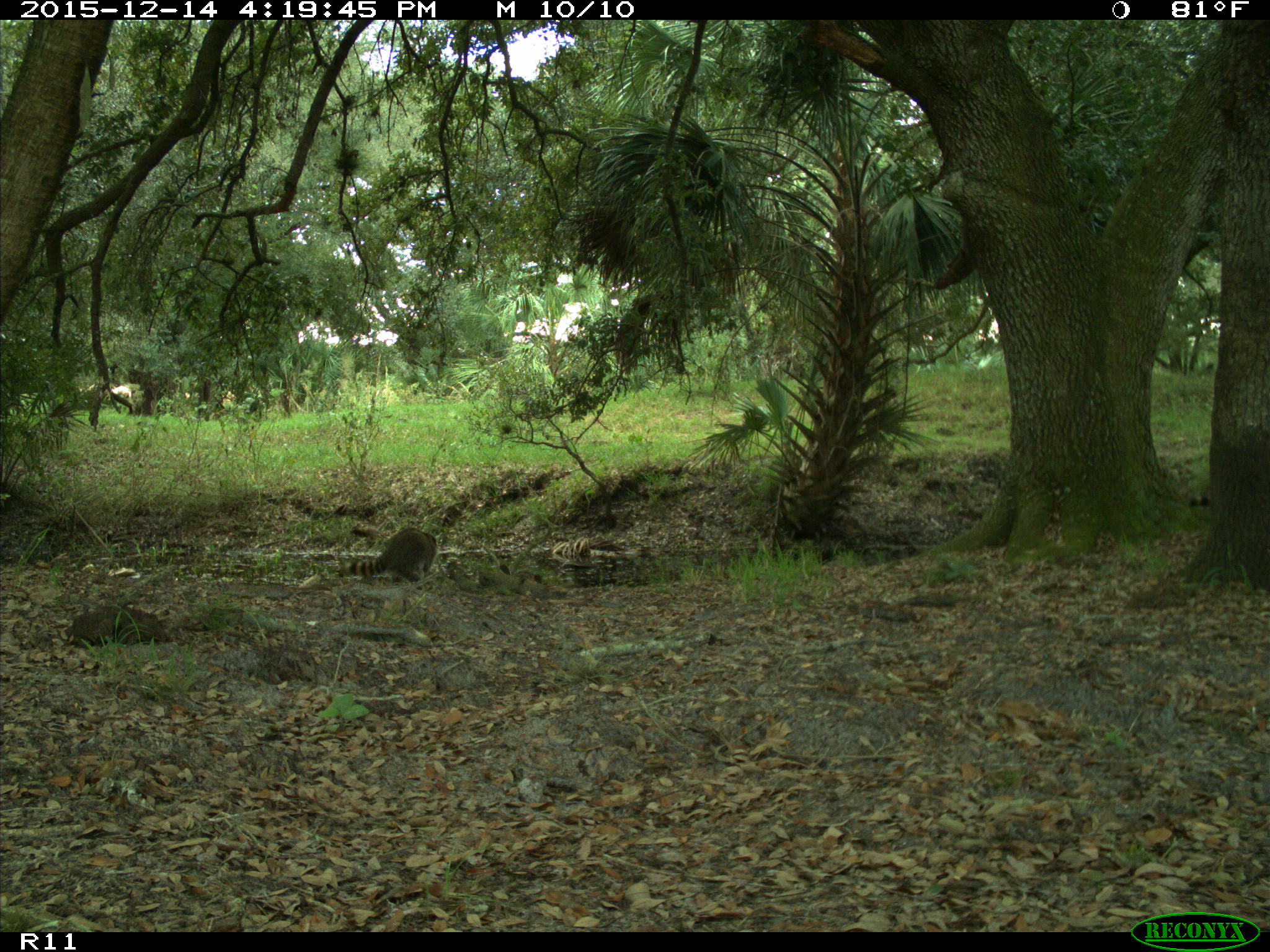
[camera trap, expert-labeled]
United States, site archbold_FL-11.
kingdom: Animalia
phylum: Chordata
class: Mammalia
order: Carnivora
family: Procyonidae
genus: Procyon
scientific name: Procyon lotor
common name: common raccoon